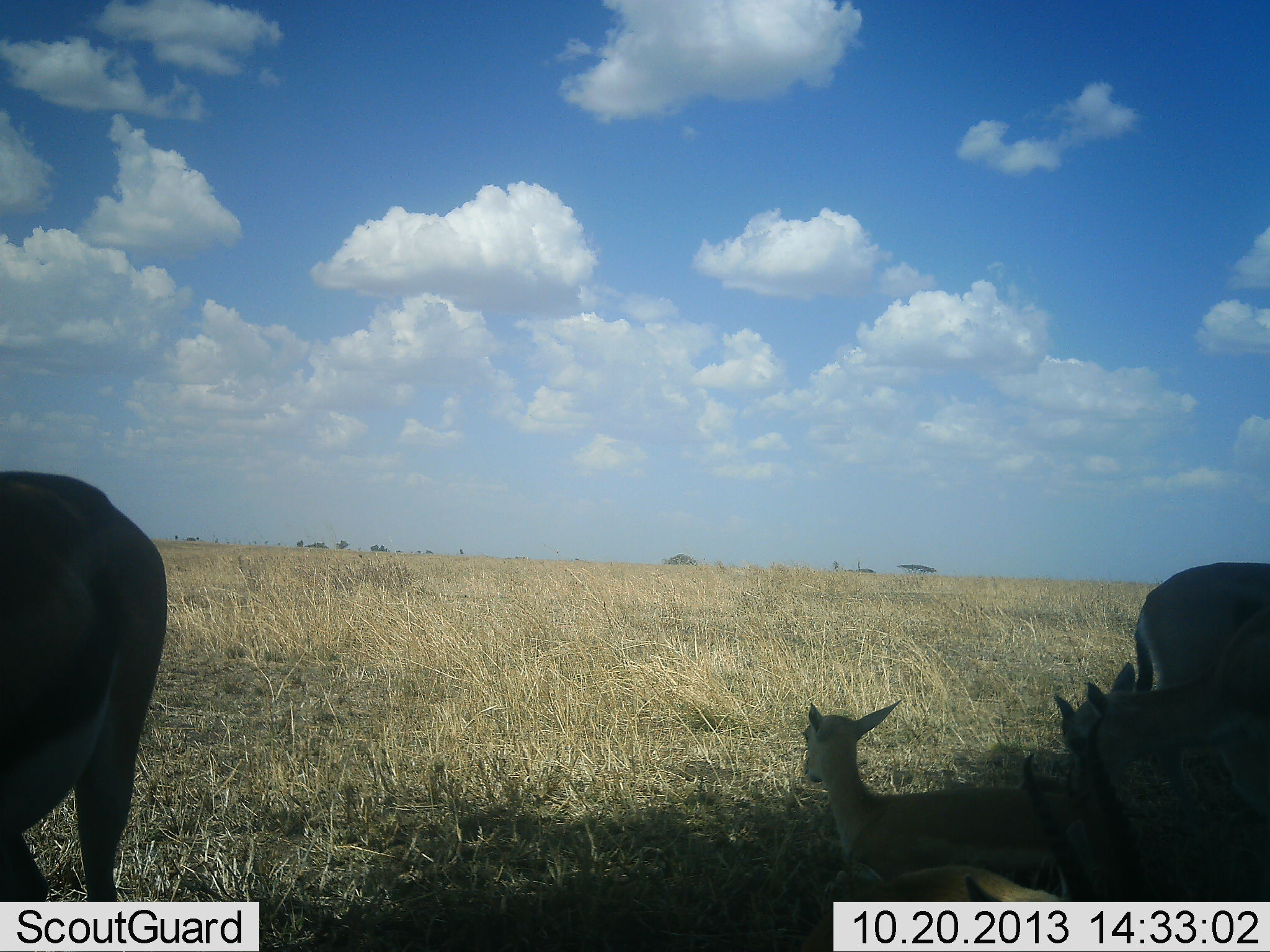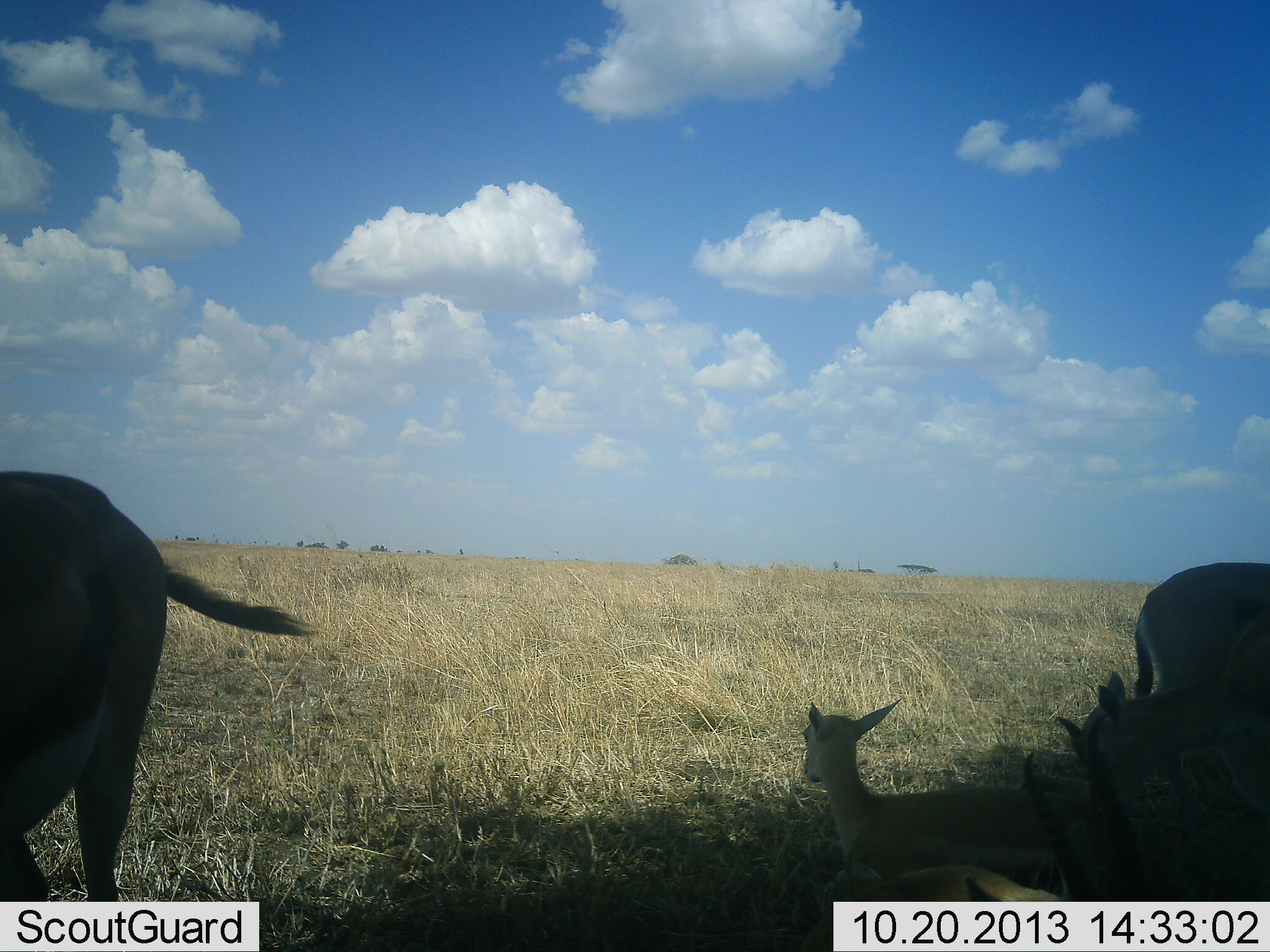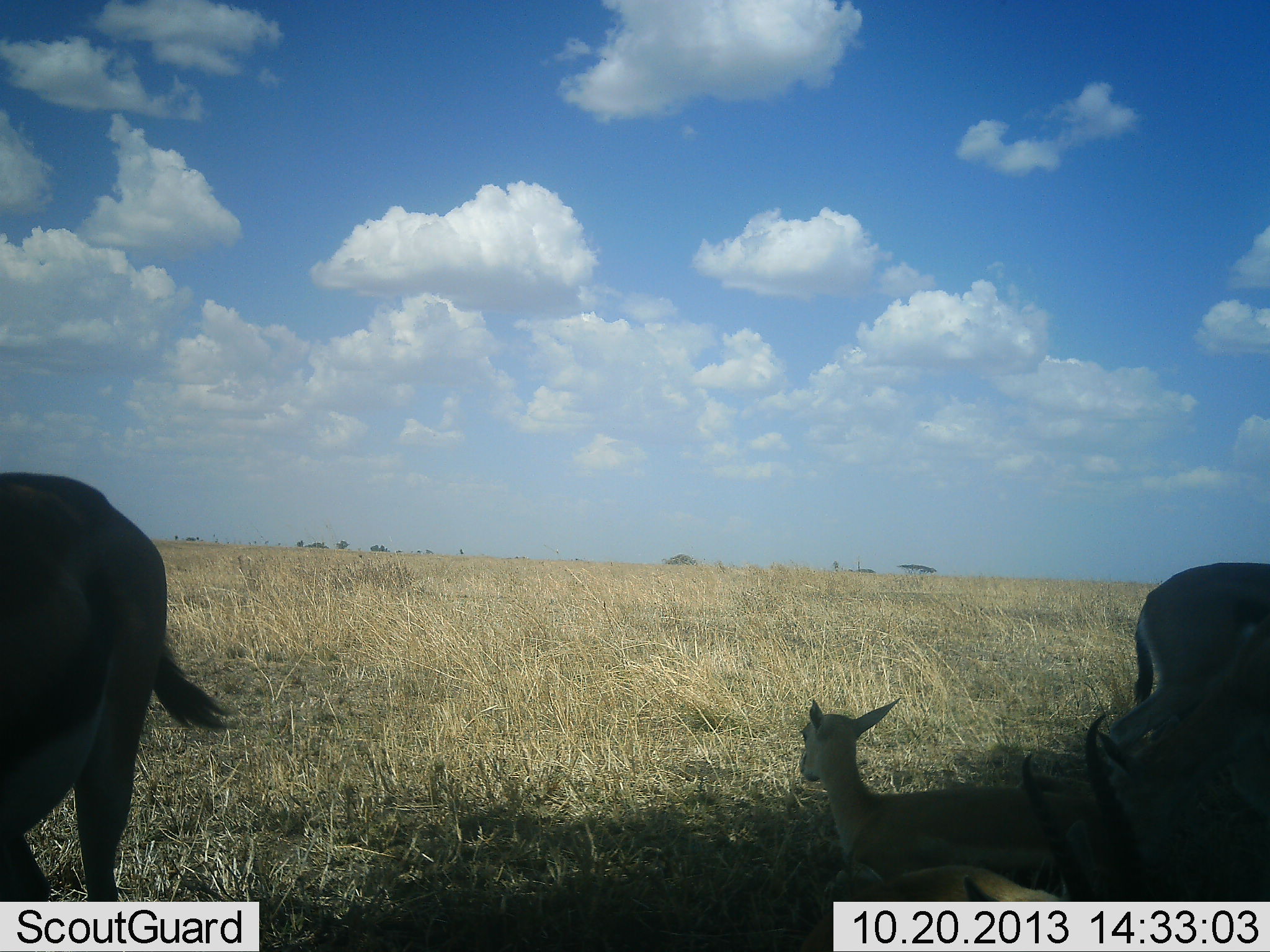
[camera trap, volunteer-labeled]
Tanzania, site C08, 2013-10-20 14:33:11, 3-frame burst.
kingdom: Animalia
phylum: Chordata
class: Mammalia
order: Artiodactyla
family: Bovidae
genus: Eudorcas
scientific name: Eudorcas thomsonii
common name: thomson's gazelle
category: gazellethomsons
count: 5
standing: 67%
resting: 83%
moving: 0%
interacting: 6%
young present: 72%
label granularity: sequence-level